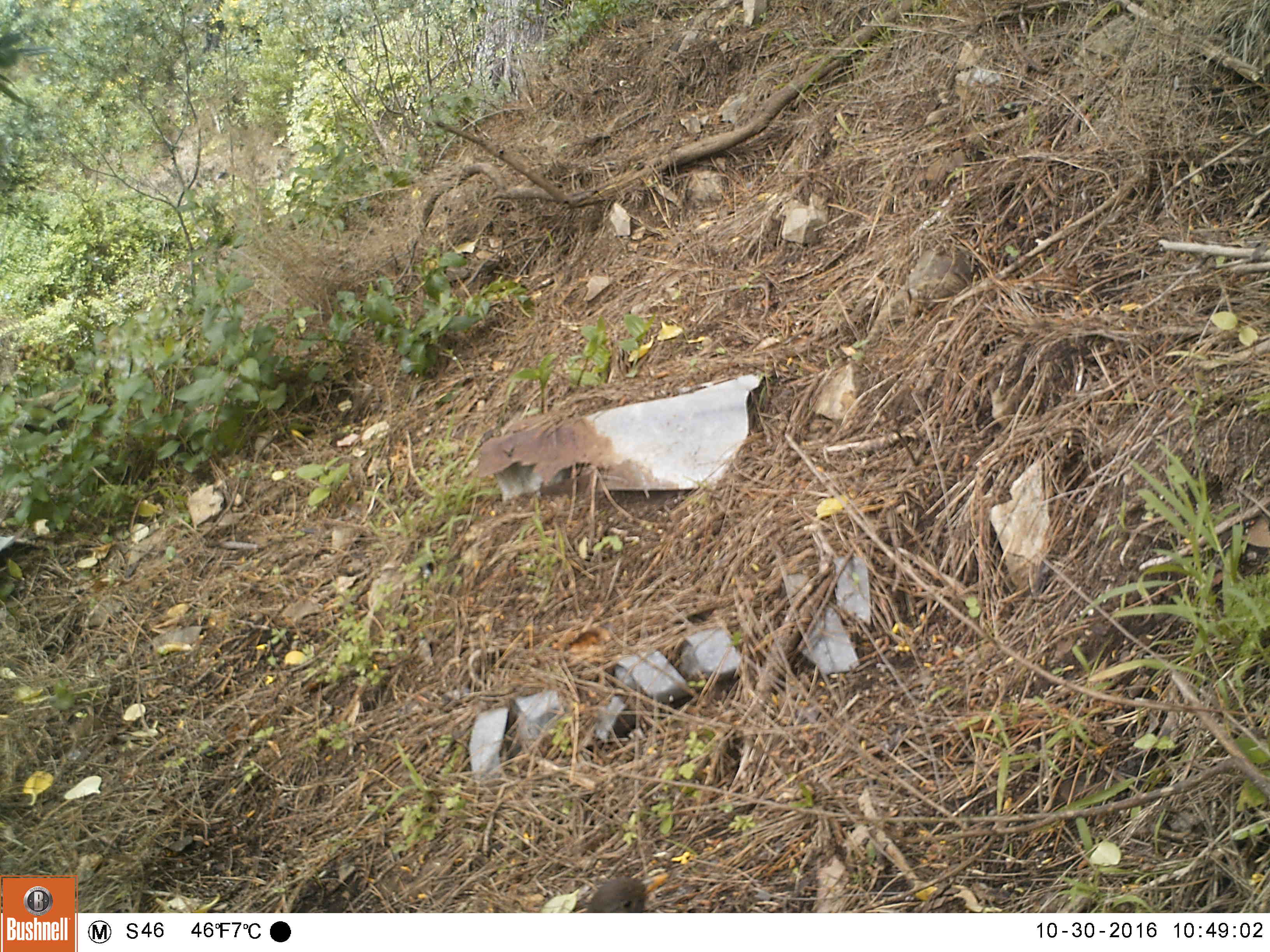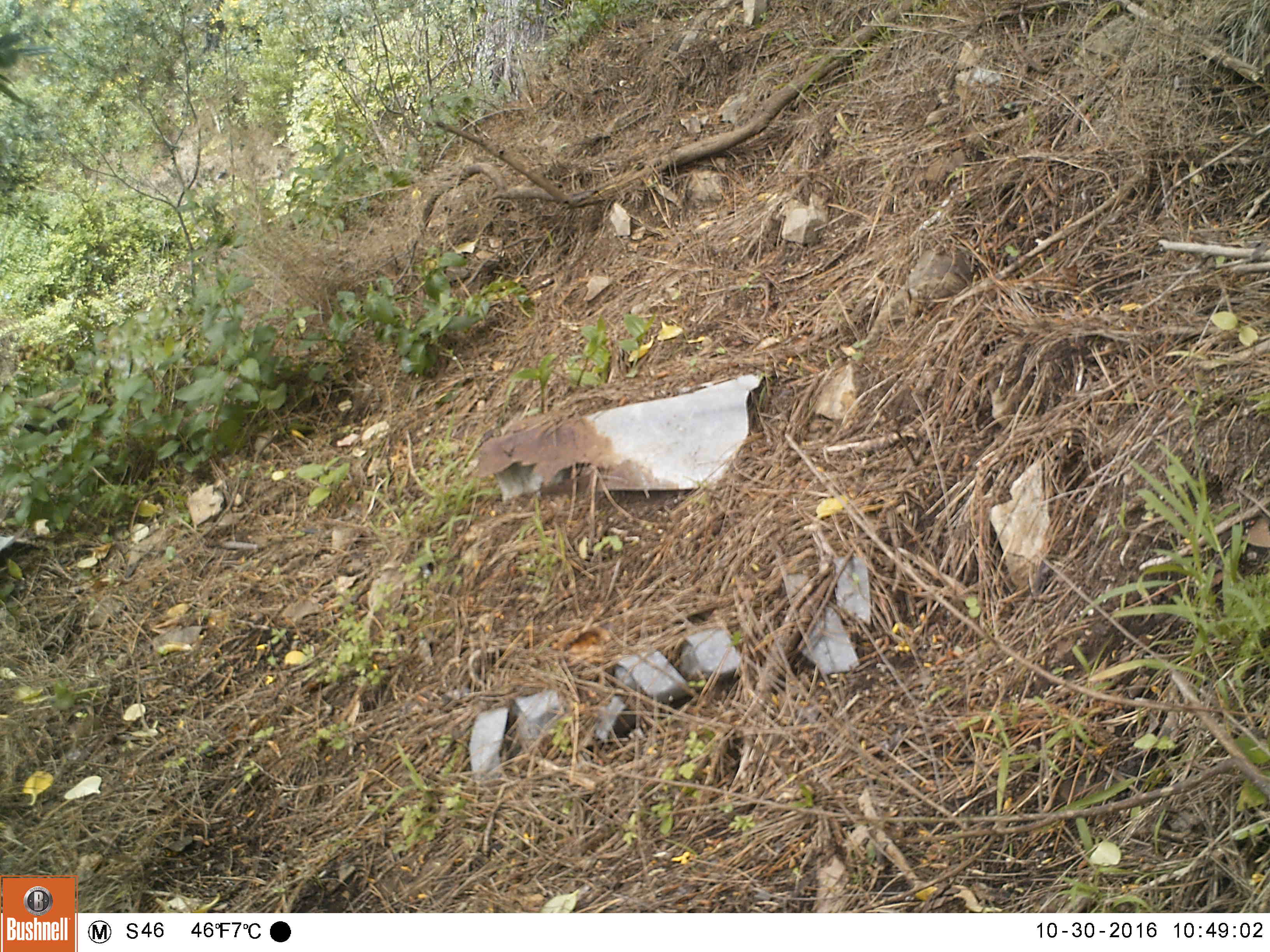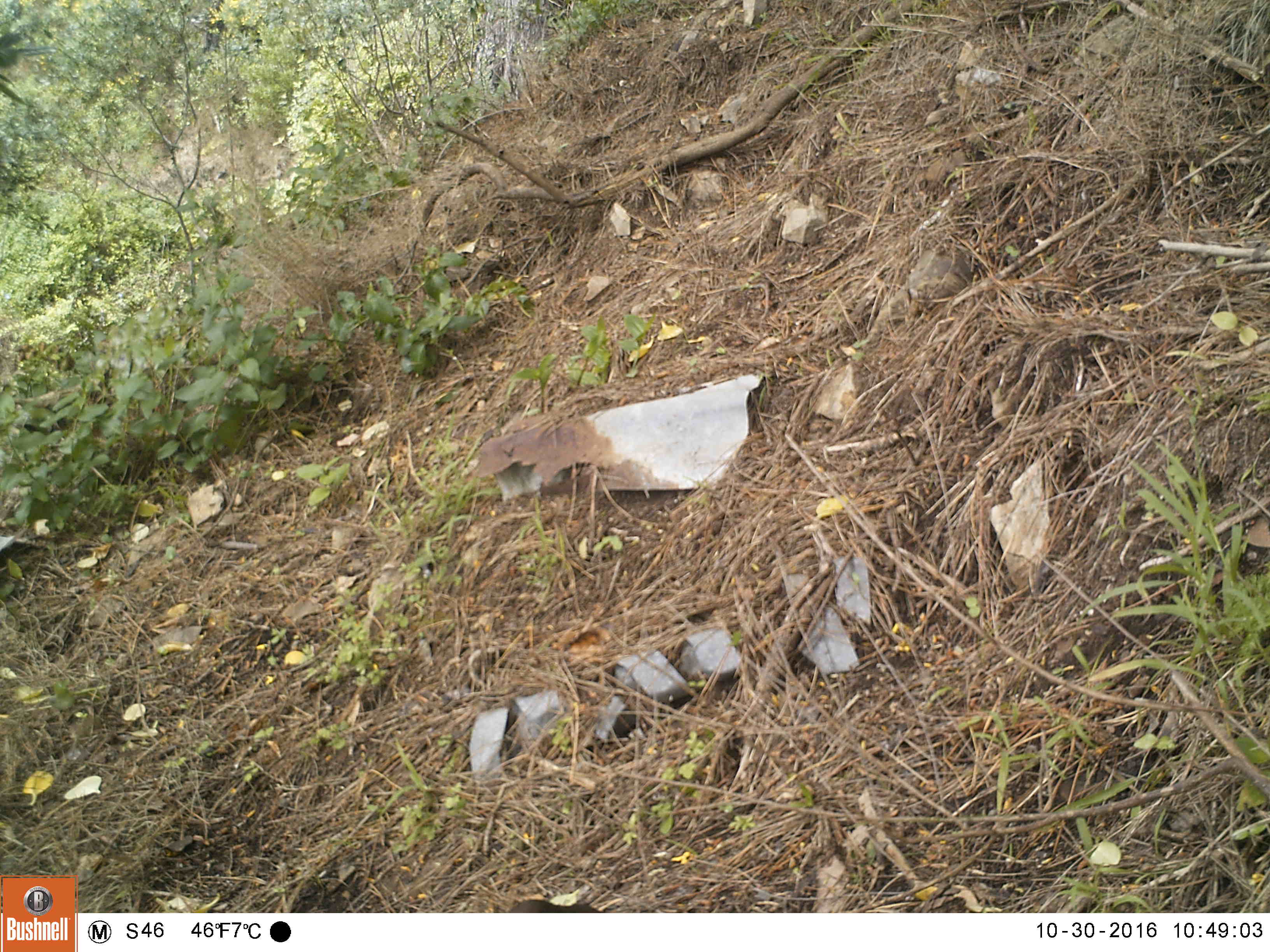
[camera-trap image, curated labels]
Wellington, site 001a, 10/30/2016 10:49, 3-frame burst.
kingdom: Animalia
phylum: Chordata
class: Aves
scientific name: Aves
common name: bird